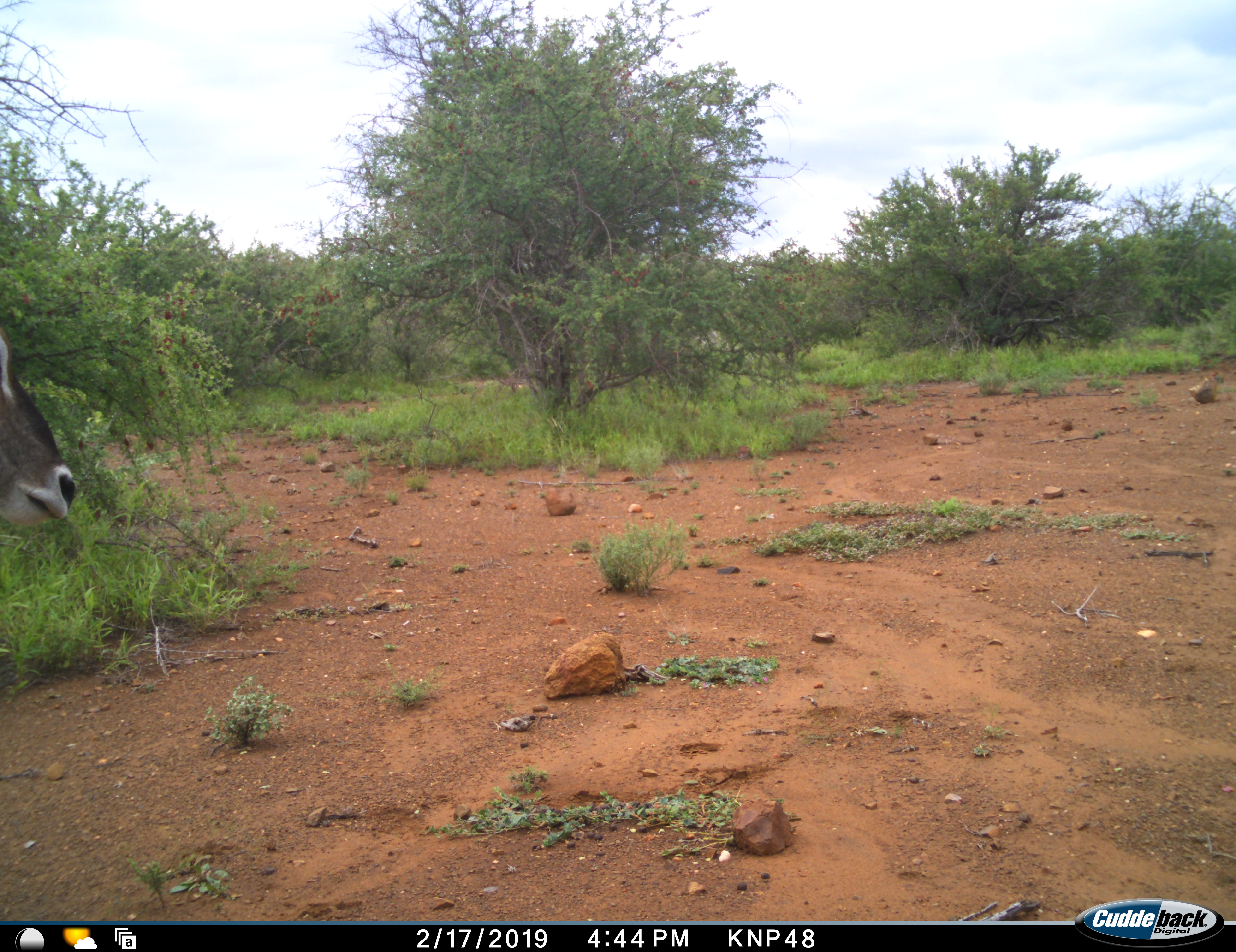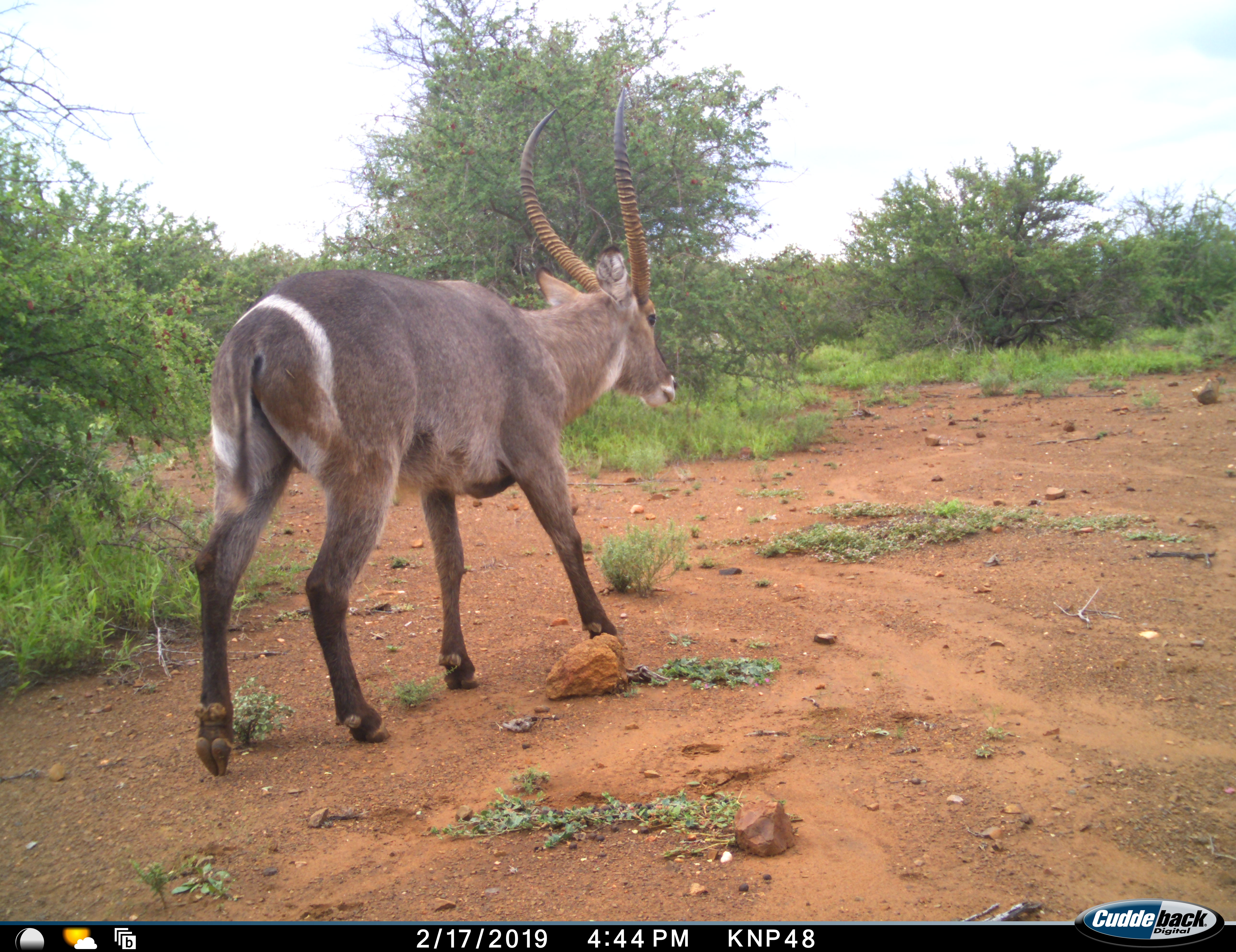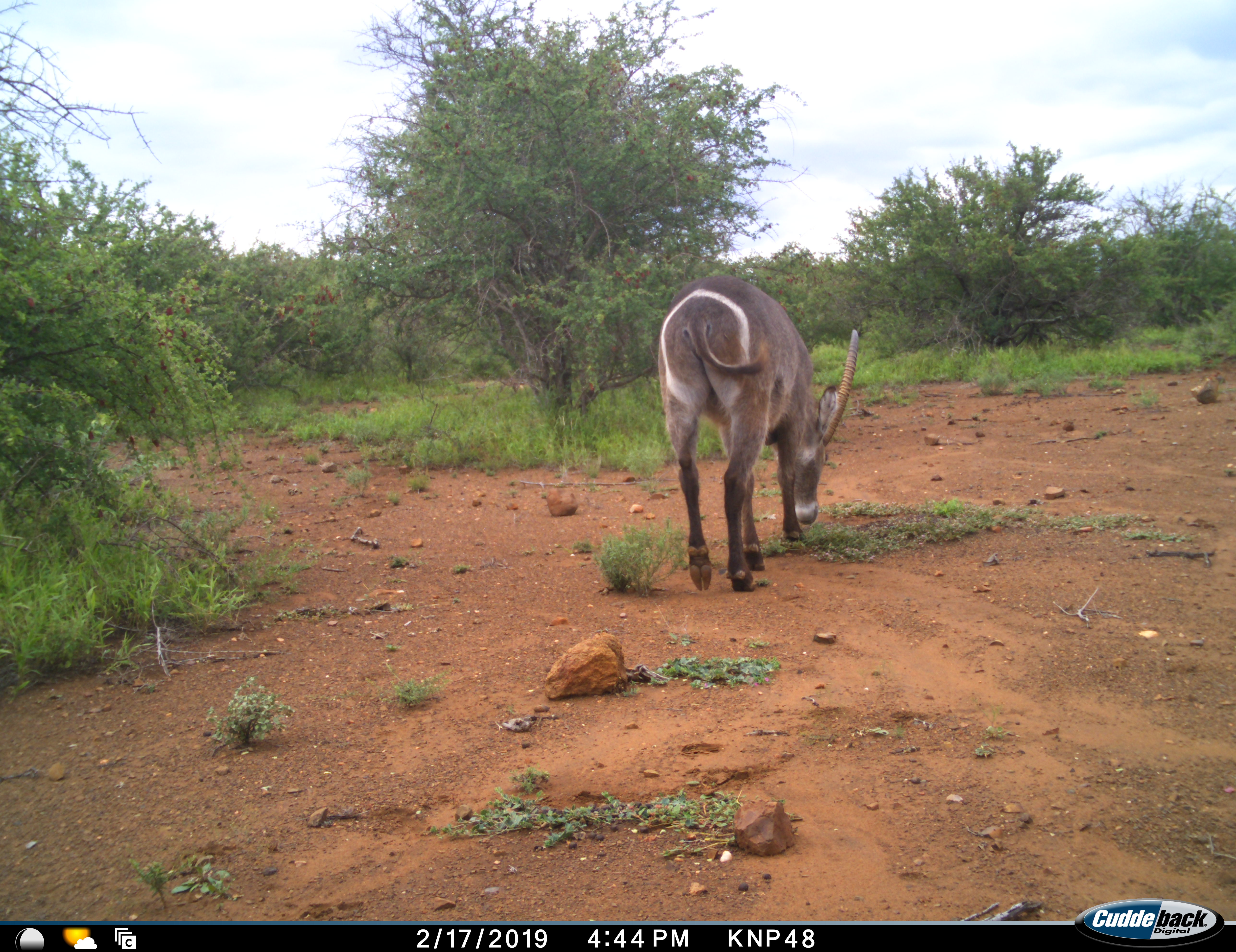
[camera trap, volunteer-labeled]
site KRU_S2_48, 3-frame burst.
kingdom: Animalia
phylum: Chordata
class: Mammalia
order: Artiodactyla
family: Bovidae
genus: Kobus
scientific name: Kobus ellipsiprymnus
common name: waterbuck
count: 1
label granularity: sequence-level